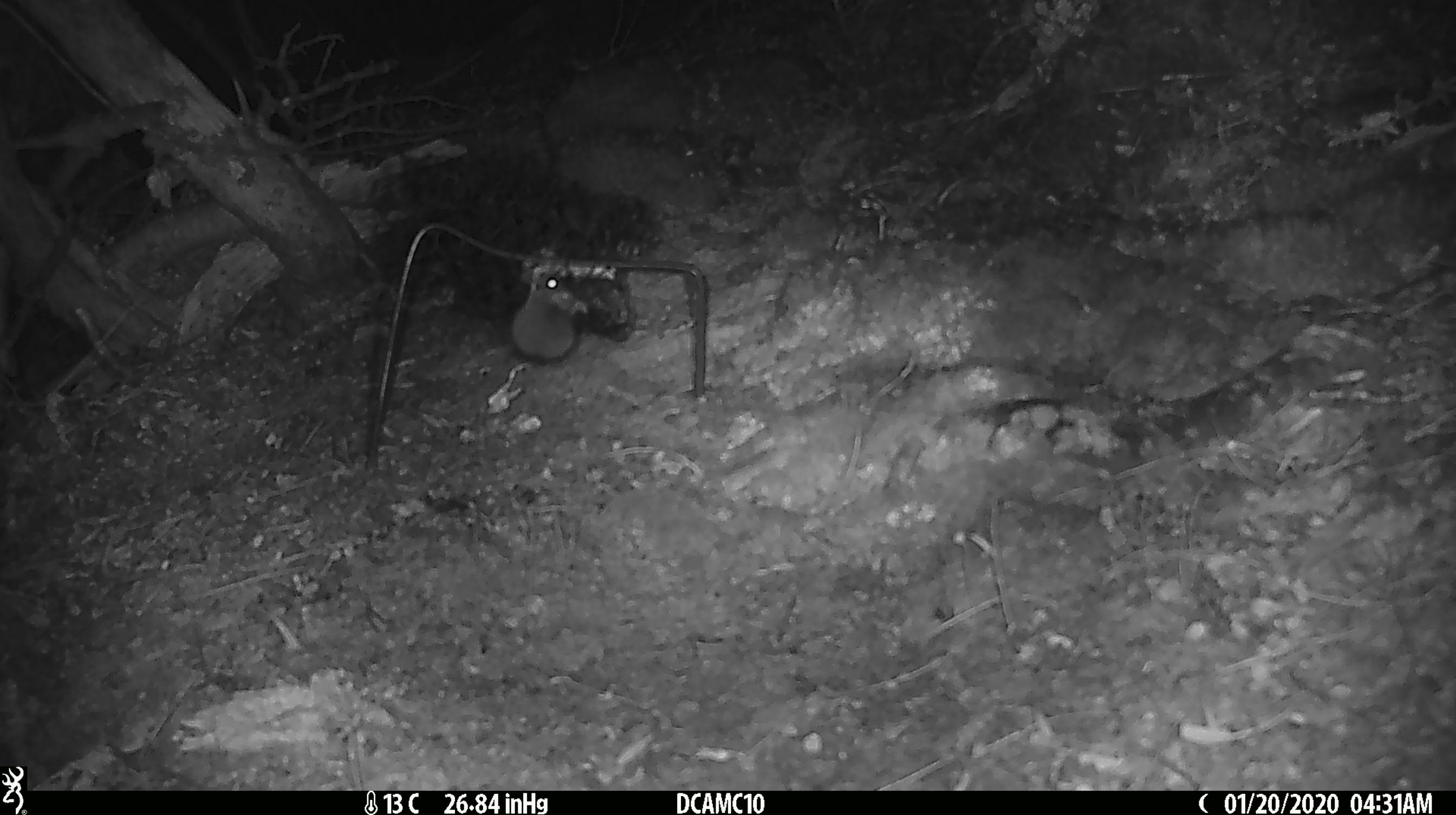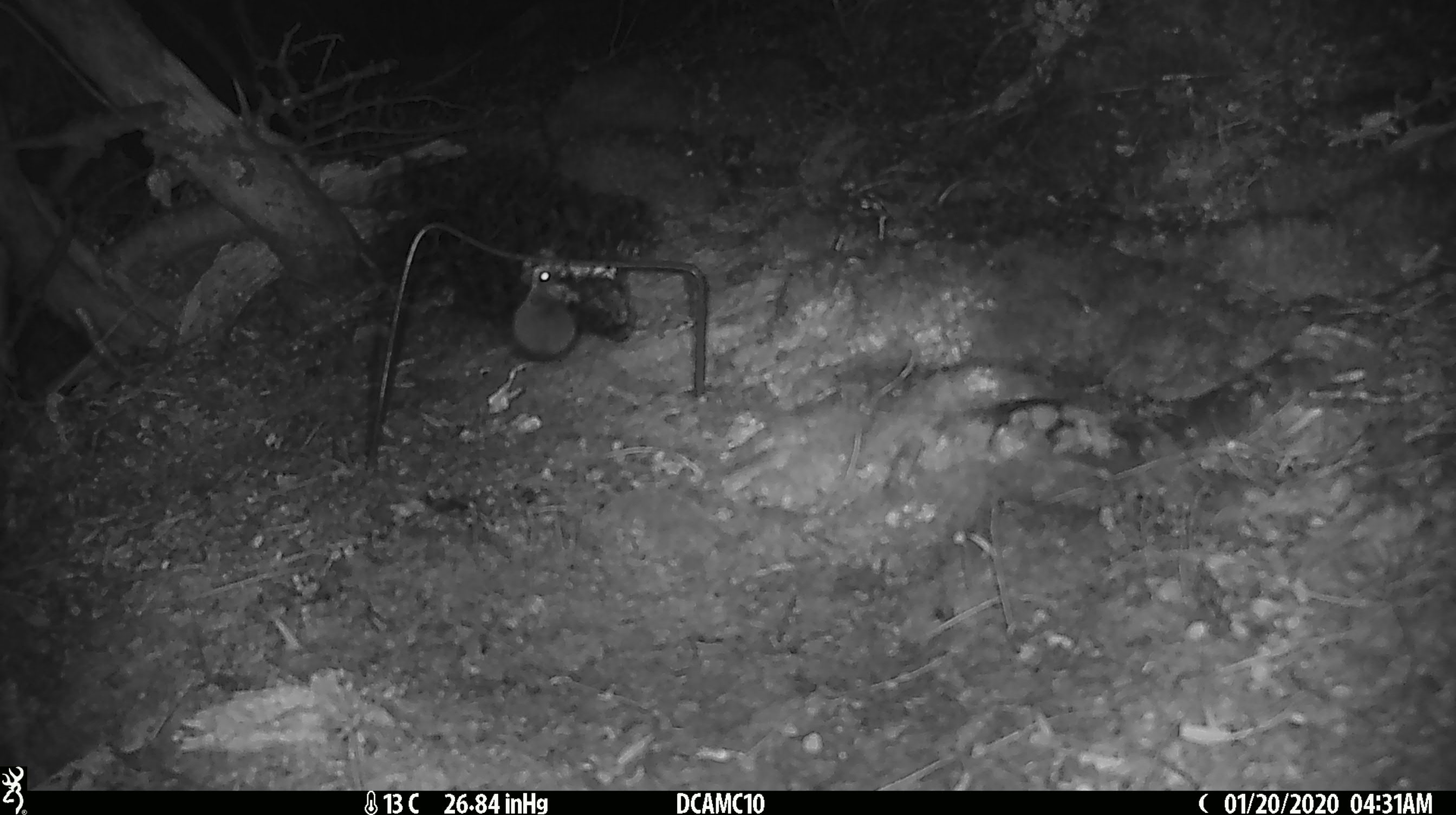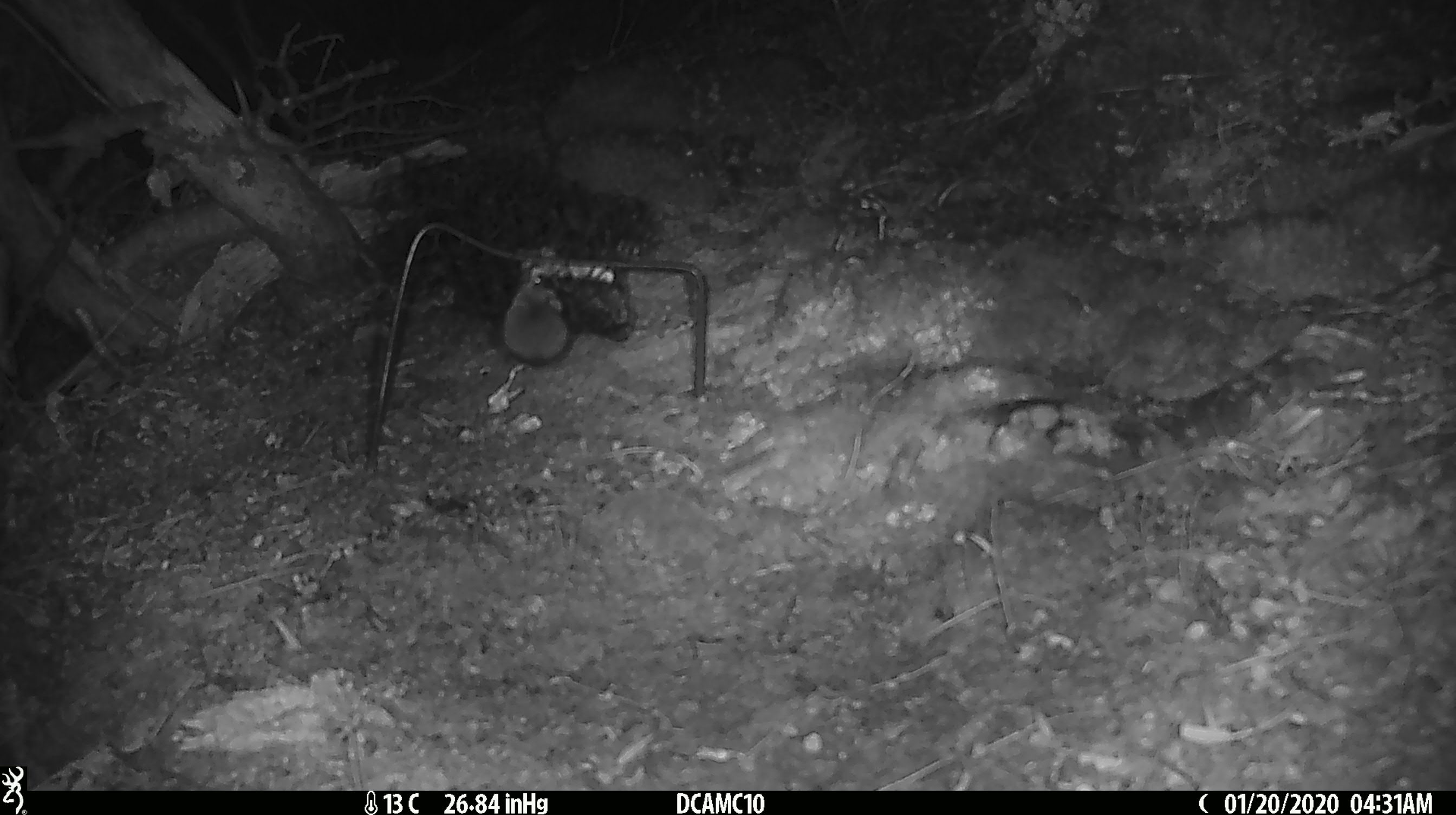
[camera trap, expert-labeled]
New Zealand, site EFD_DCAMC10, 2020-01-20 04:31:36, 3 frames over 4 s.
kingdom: Animalia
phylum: Chordata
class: Mammalia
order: Rodentia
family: Muridae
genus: Mus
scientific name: Mus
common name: mouse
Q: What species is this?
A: Mouse (Mus).